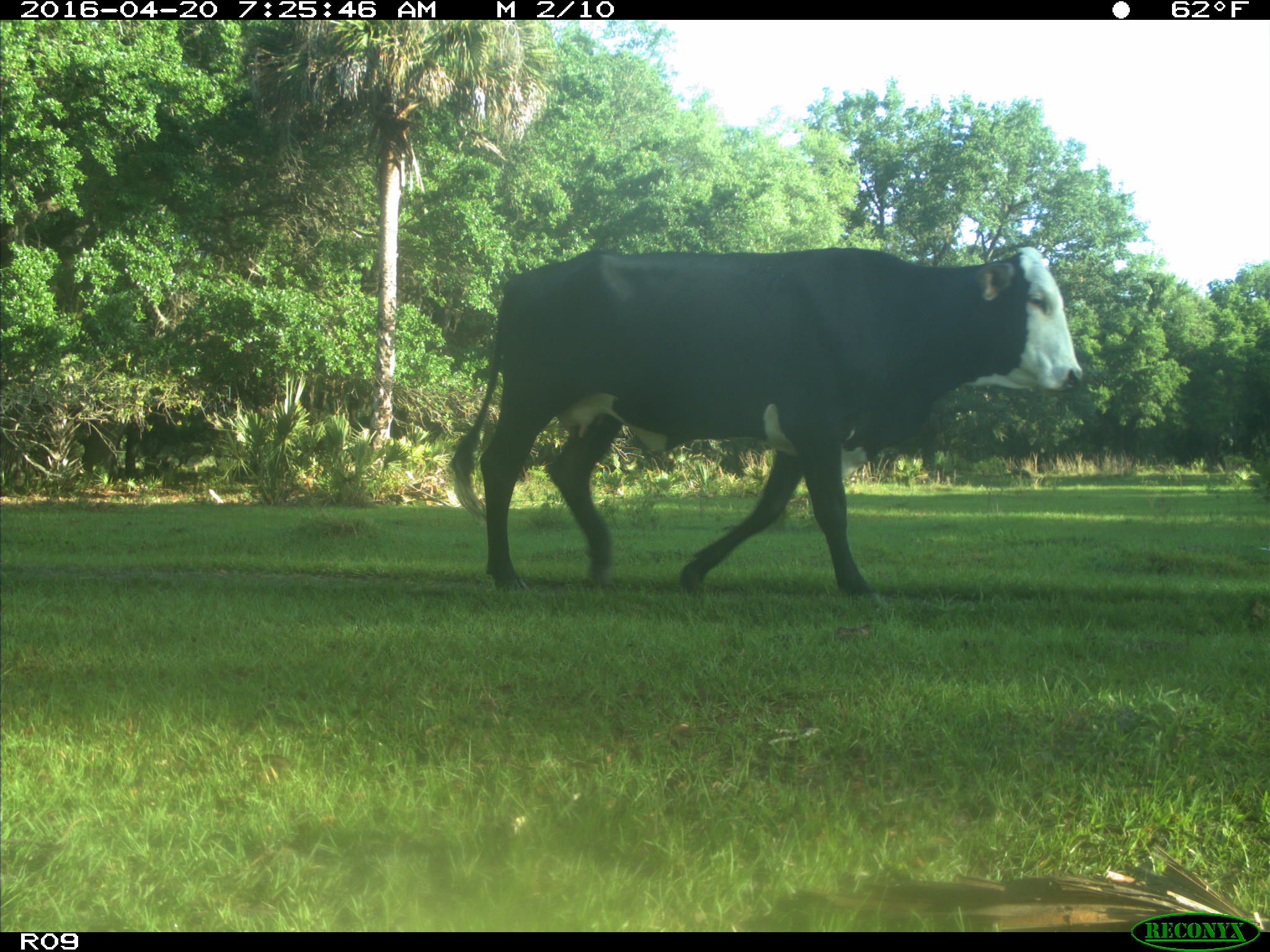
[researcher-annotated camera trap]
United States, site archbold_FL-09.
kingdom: Animalia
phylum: Chordata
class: Mammalia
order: Artiodactyla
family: Bovidae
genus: Bos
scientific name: Bos taurus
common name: domestic cow